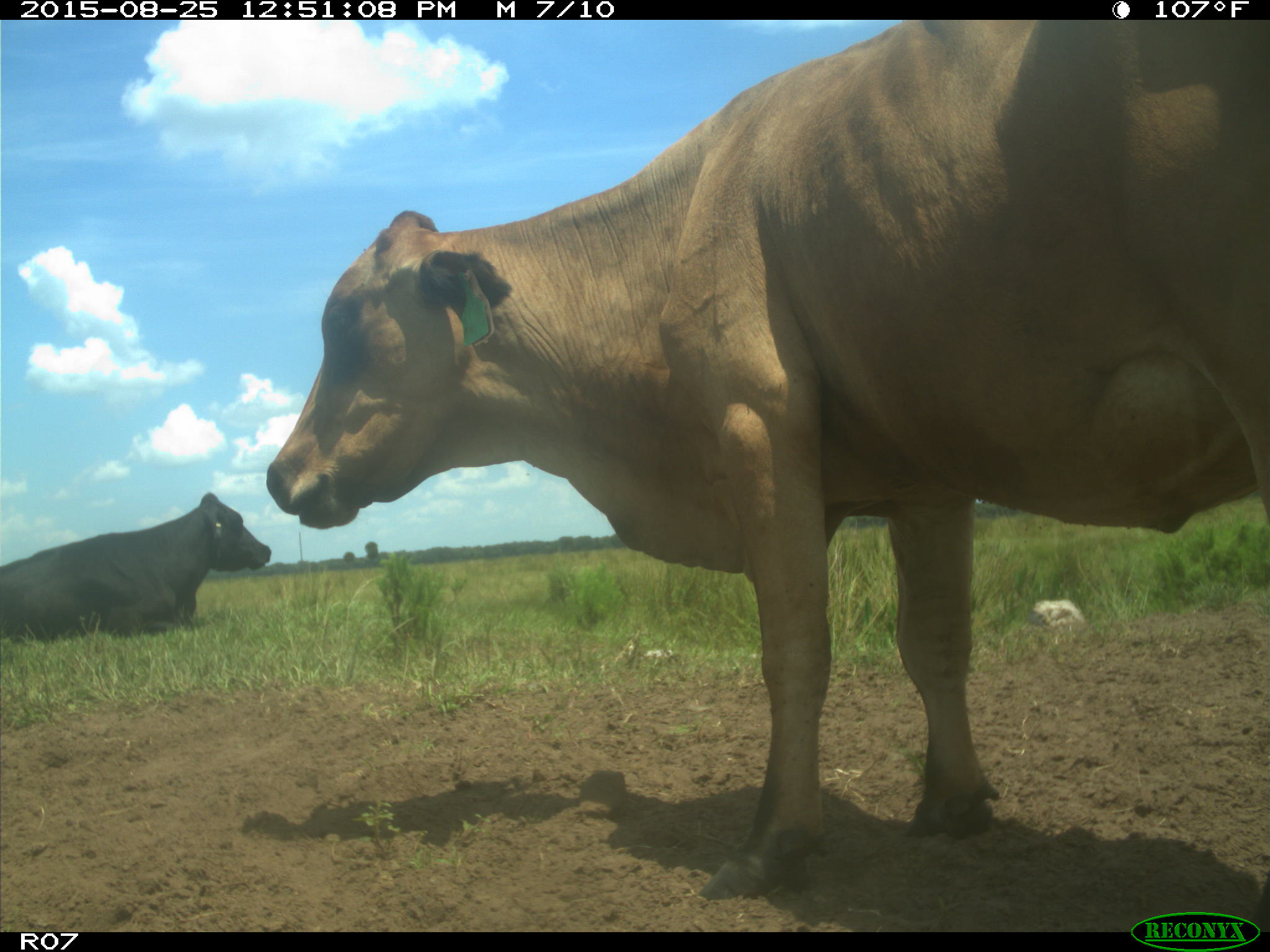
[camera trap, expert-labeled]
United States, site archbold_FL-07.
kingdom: Animalia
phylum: Chordata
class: Mammalia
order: Artiodactyla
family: Bovidae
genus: Bos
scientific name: Bos taurus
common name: domestic cow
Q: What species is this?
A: Bos taurus (domestic cow).